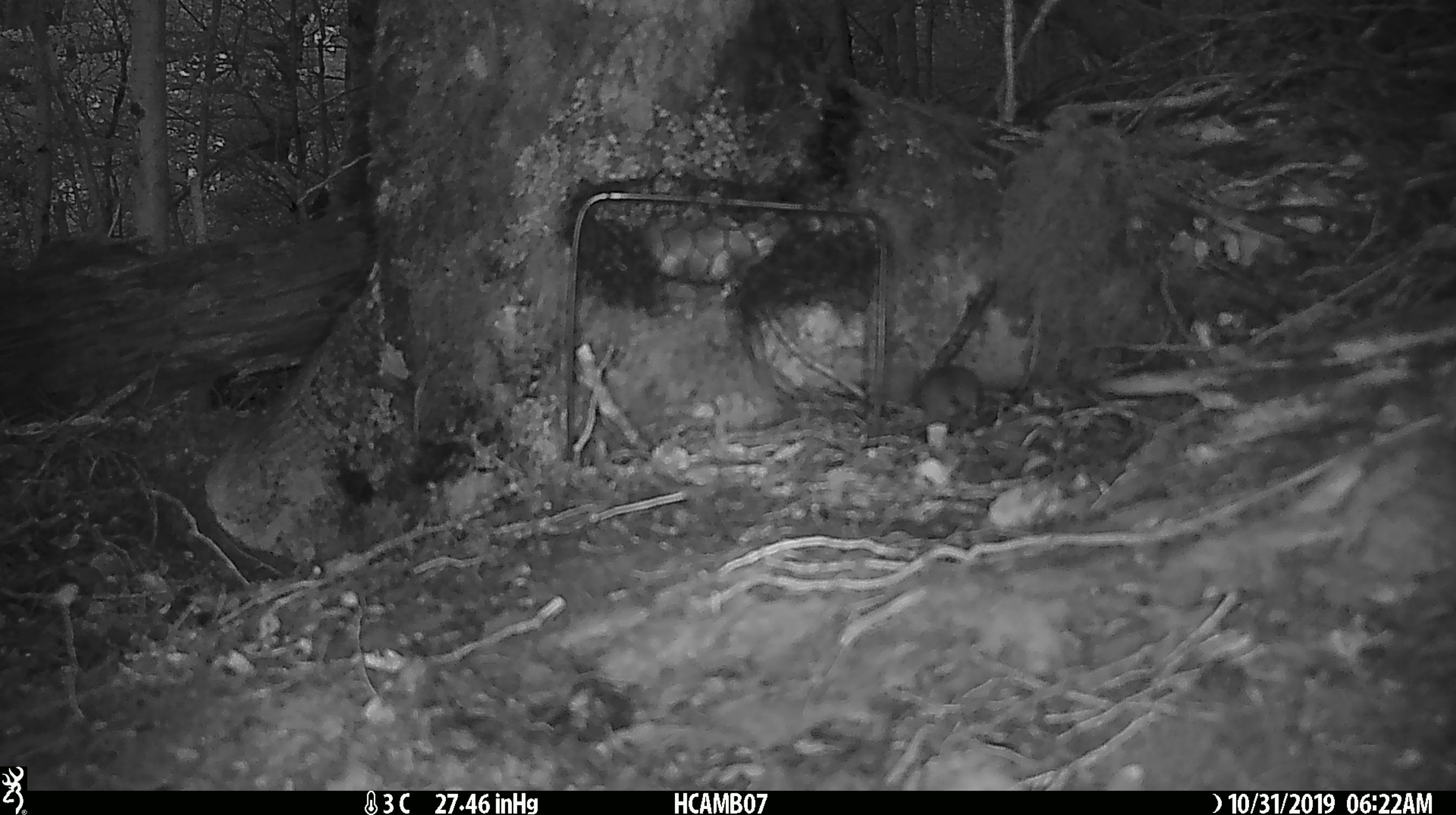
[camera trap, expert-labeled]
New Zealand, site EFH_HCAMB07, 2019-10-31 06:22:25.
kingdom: Animalia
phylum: Chordata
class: Mammalia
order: Rodentia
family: Muridae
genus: Mus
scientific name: Mus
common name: mouse